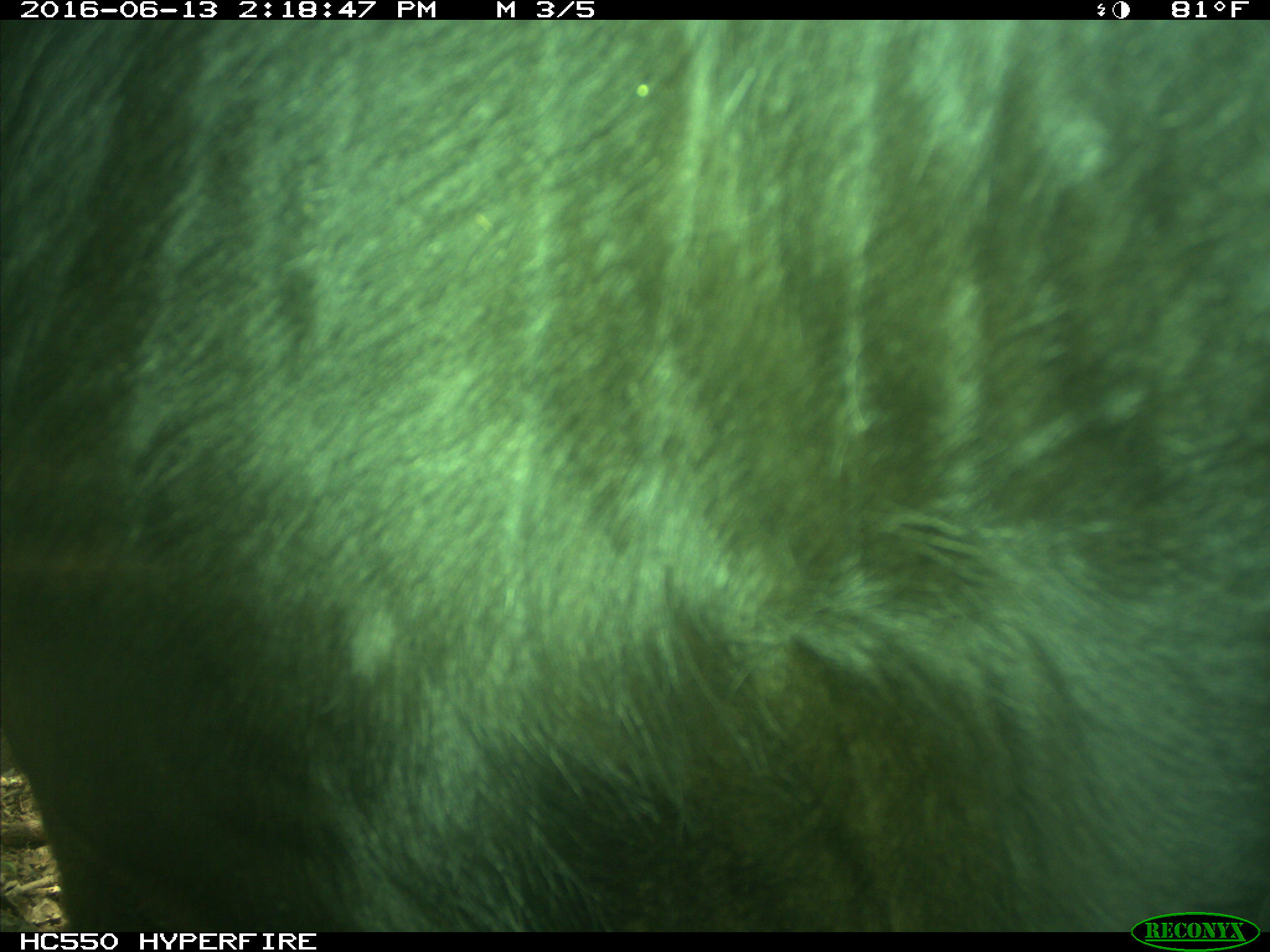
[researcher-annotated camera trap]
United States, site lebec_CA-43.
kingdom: Animalia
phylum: Chordata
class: Mammalia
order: Artiodactyla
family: Bovidae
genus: Bos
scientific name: Bos taurus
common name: domestic cow